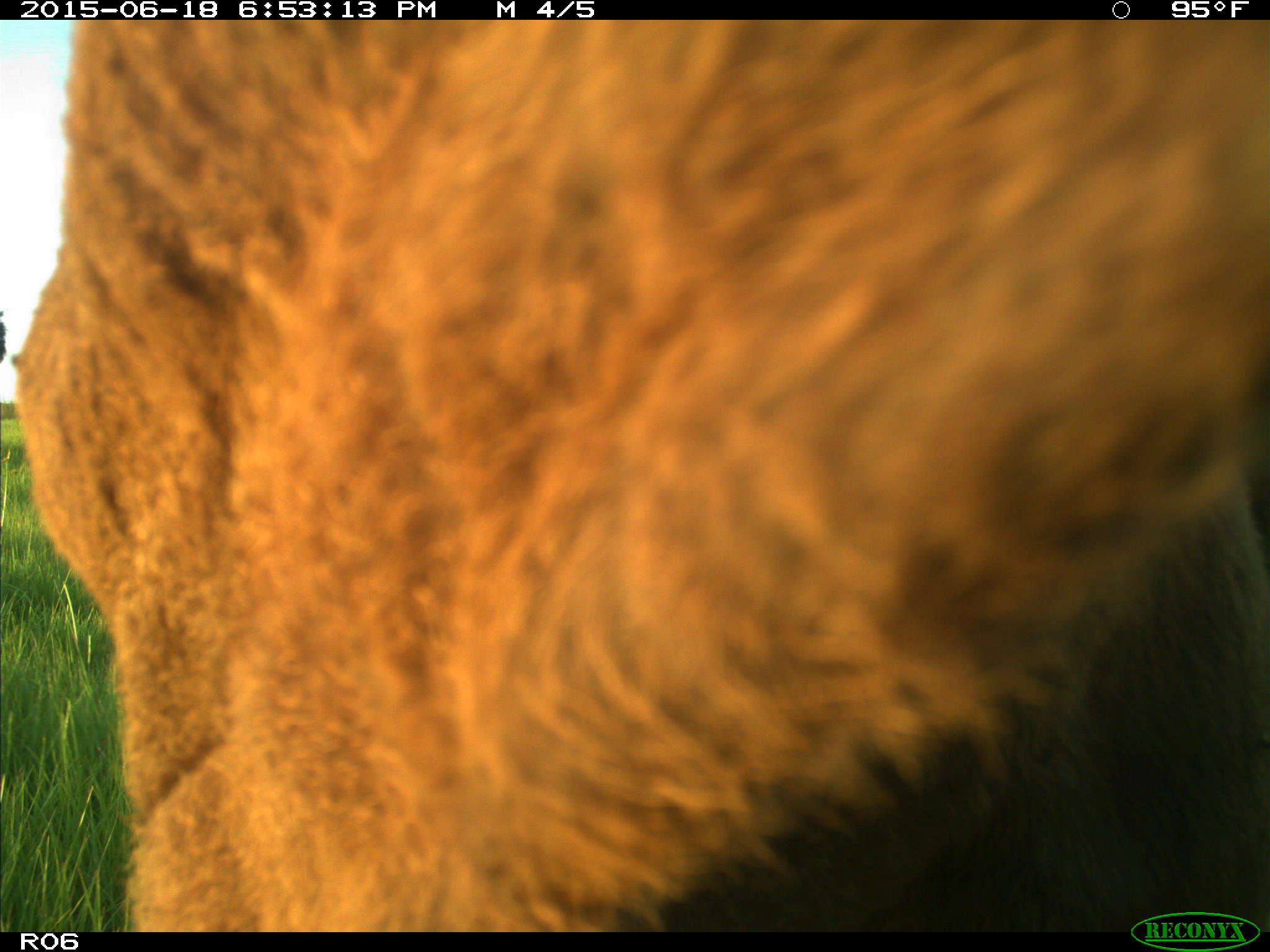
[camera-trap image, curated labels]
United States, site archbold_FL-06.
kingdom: Animalia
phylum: Chordata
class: Mammalia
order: Artiodactyla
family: Bovidae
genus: Bos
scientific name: Bos taurus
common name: domestic cow